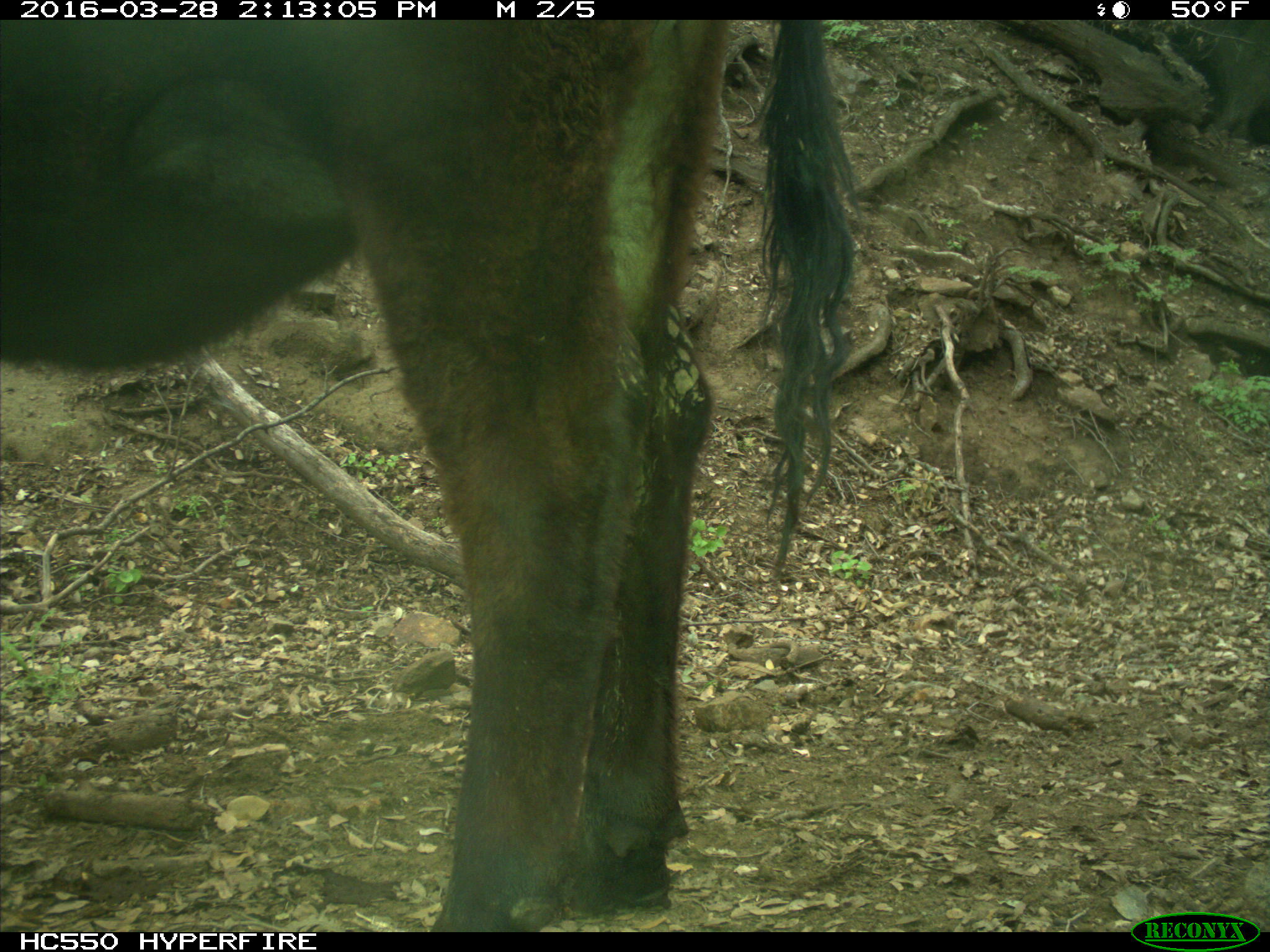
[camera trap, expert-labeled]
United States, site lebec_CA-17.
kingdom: Animalia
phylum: Chordata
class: Mammalia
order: Artiodactyla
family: Bovidae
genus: Bos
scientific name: Bos taurus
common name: domestic cow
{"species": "Bos taurus (domestic cow)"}